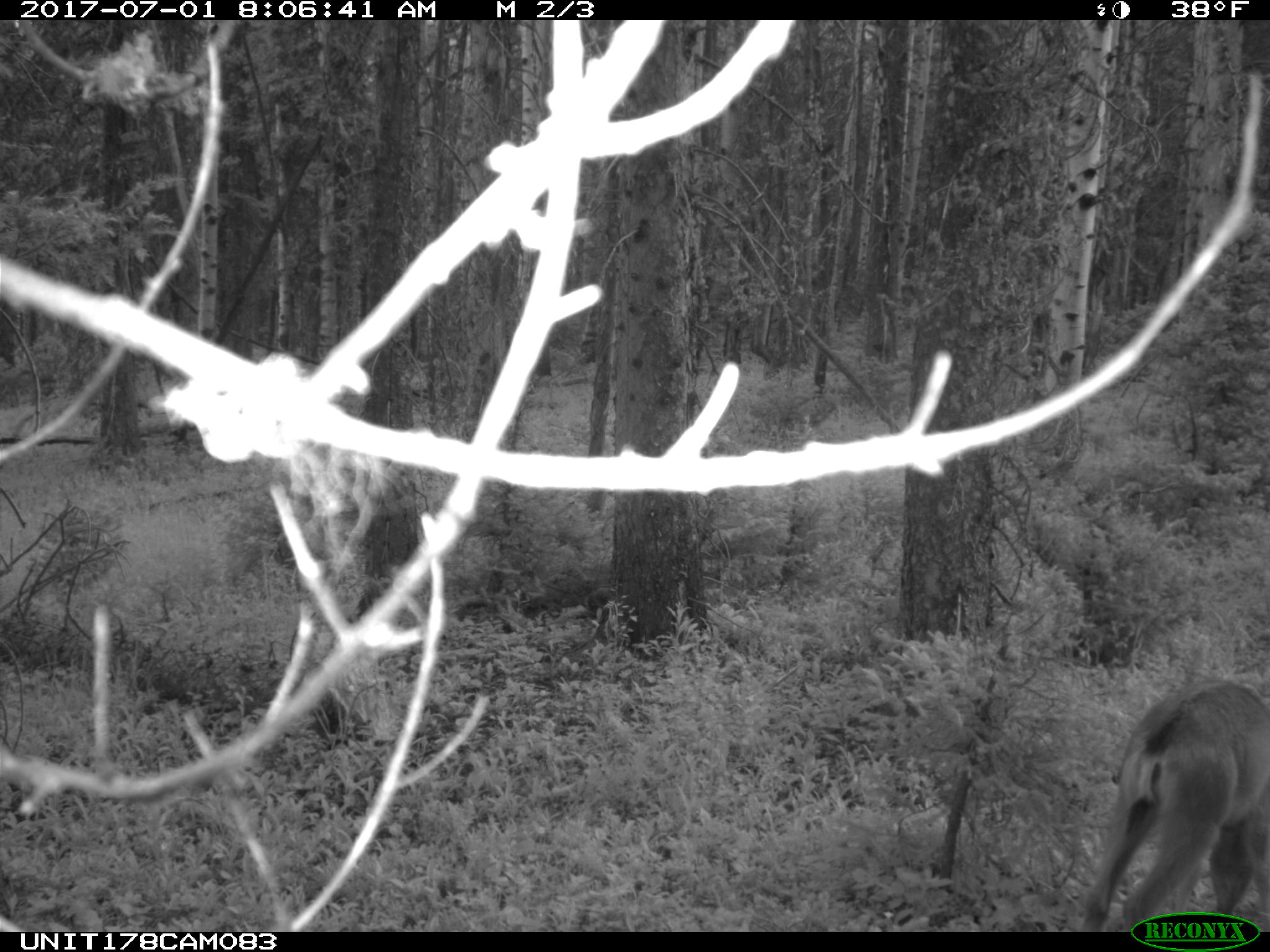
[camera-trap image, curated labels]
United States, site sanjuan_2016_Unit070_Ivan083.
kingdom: Animalia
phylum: Chordata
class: Mammalia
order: Artiodactyla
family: Cervidae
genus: Odocoileus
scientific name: Odocoileus hemionus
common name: mule deer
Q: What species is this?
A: Odocoileus hemionus (mule deer).